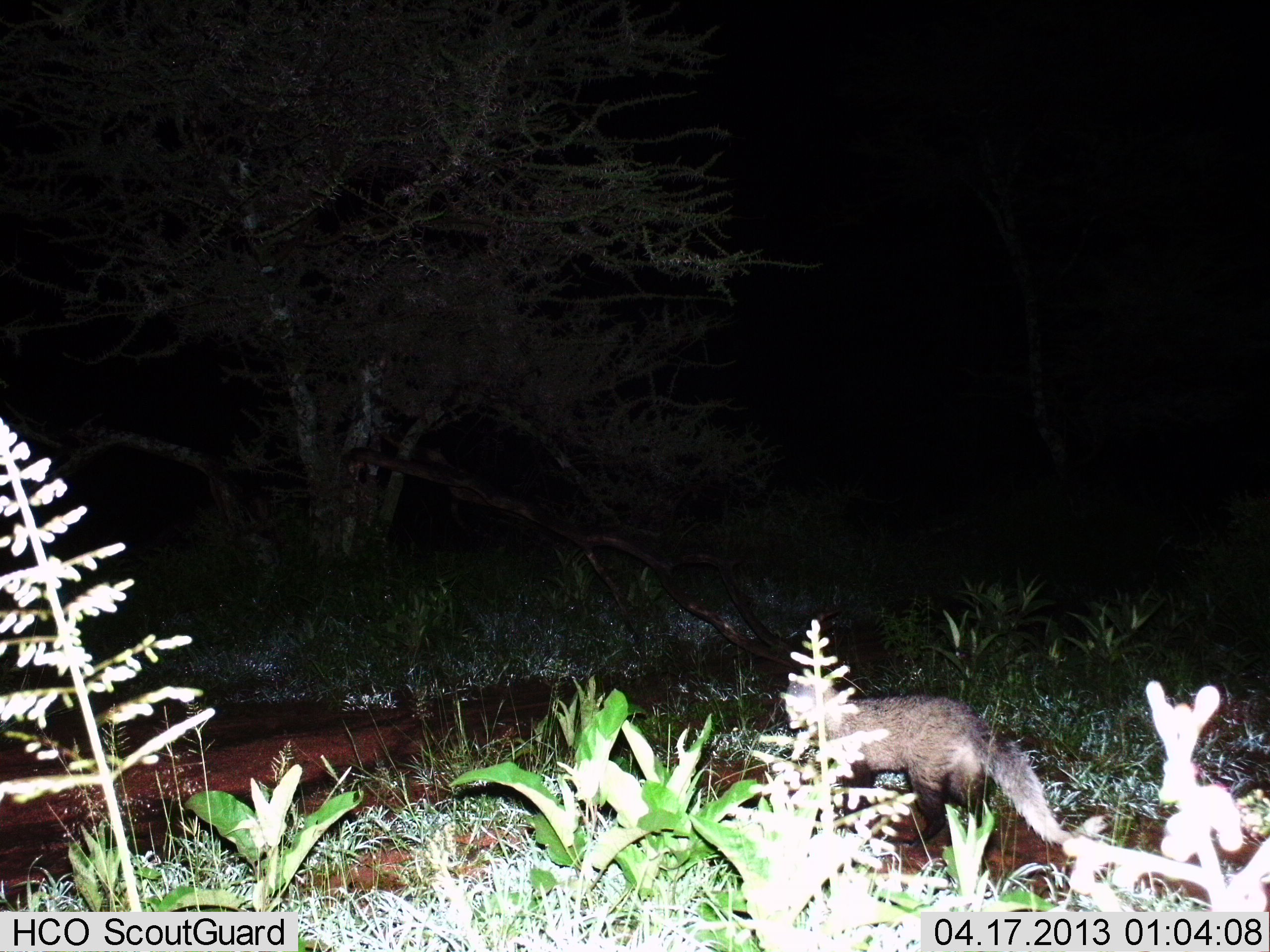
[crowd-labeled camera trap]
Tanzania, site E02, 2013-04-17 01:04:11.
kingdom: Animalia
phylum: Chordata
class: Mammalia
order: Carnivora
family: Canidae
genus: Otocyon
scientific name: Otocyon megalotis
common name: bat-eared fox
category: batearedfox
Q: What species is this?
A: Batearedfox (bat-eared fox) (Otocyon megalotis).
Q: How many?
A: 1.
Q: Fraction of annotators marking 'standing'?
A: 75%.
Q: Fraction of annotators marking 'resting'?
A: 0%.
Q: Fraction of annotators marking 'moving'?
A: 25%.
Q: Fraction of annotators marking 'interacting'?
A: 0%.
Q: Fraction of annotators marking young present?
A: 0%.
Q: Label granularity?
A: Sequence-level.